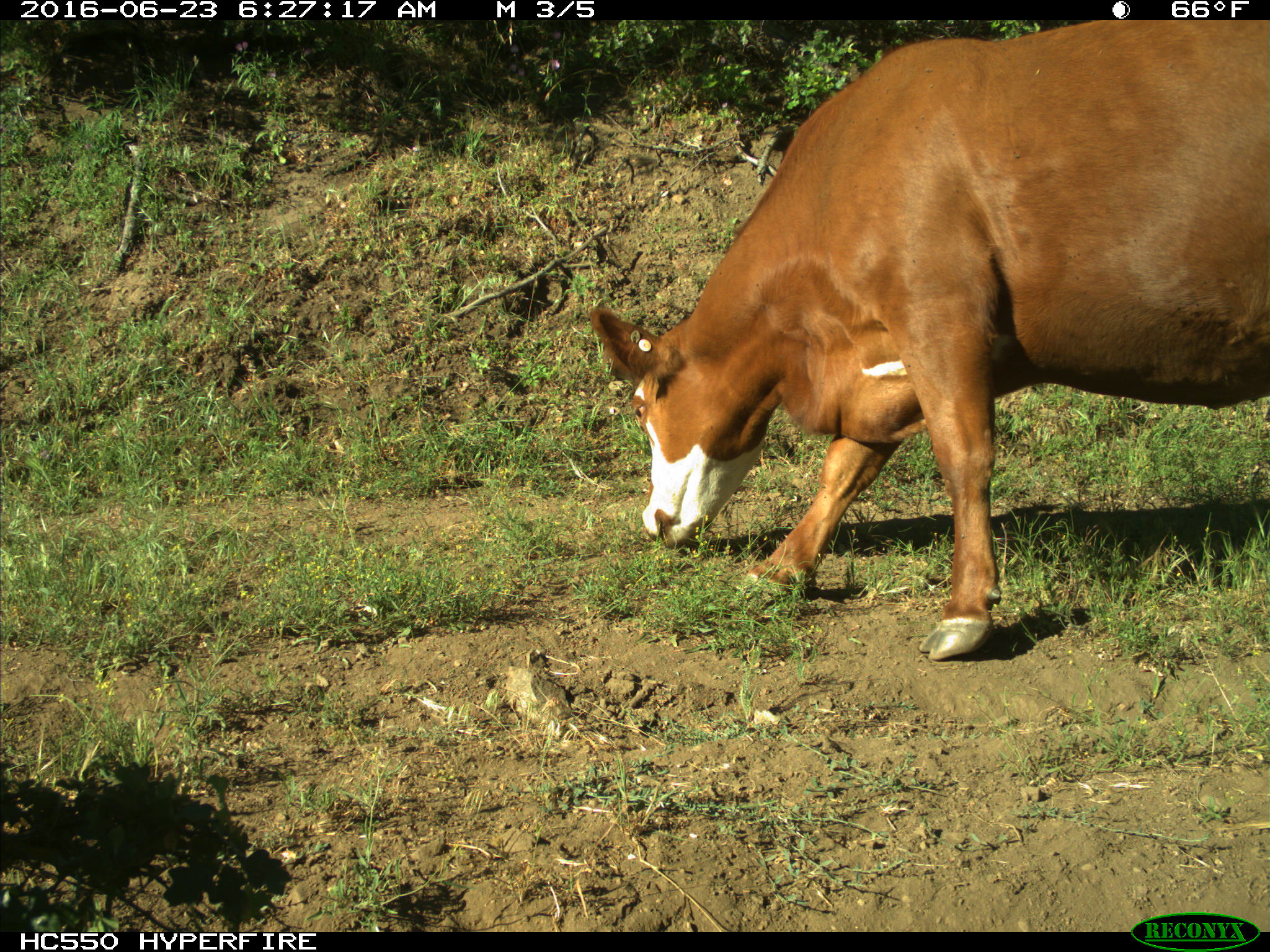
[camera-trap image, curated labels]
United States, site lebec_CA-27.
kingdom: Animalia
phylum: Chordata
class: Mammalia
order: Artiodactyla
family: Bovidae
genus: Bos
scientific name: Bos taurus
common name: domestic cow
Bos taurus (domestic cow).